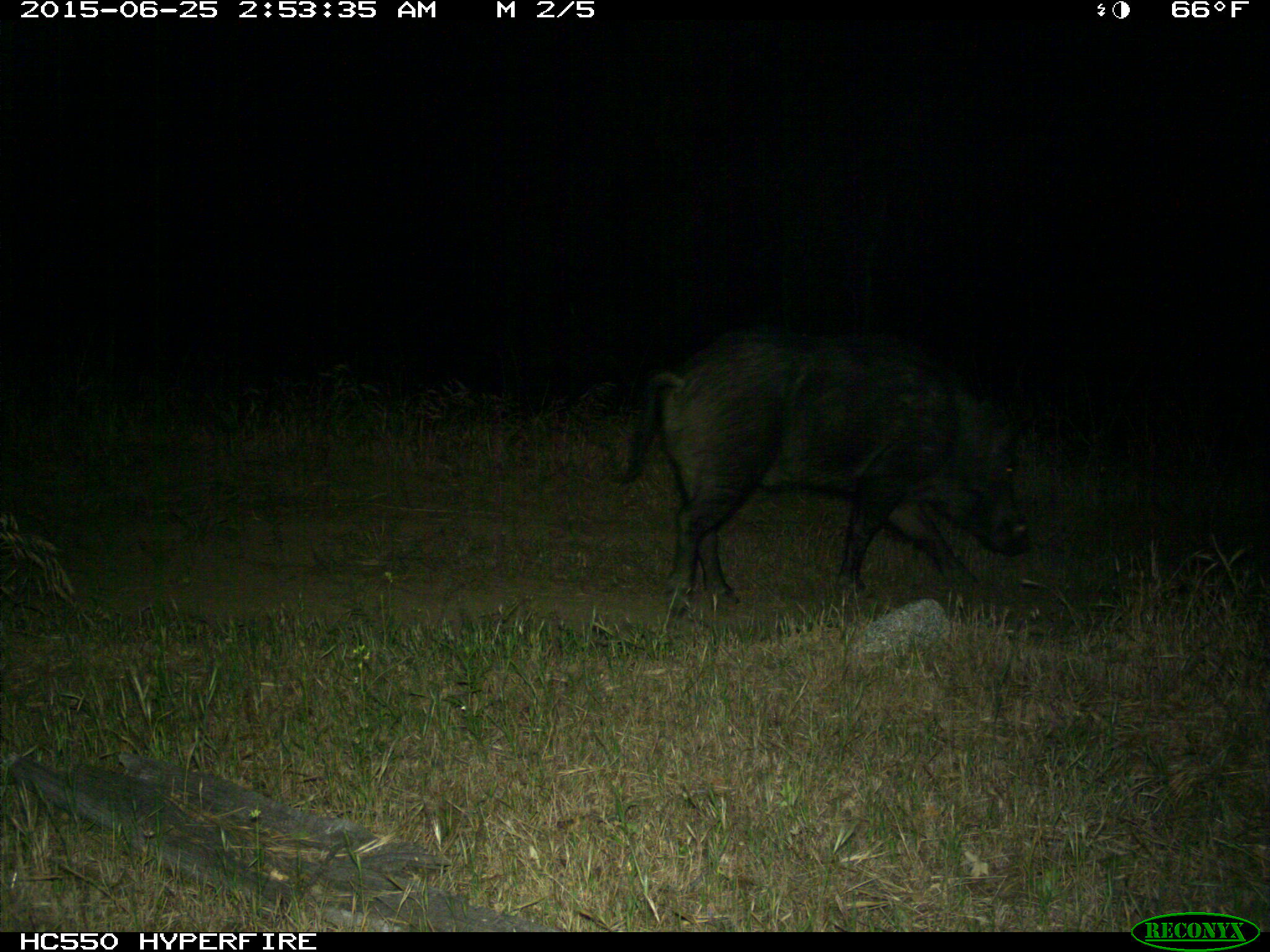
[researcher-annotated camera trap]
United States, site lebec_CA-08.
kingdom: Animalia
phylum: Chordata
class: Mammalia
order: Artiodactyla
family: Suidae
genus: Sus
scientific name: Sus scrofa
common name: wild boar